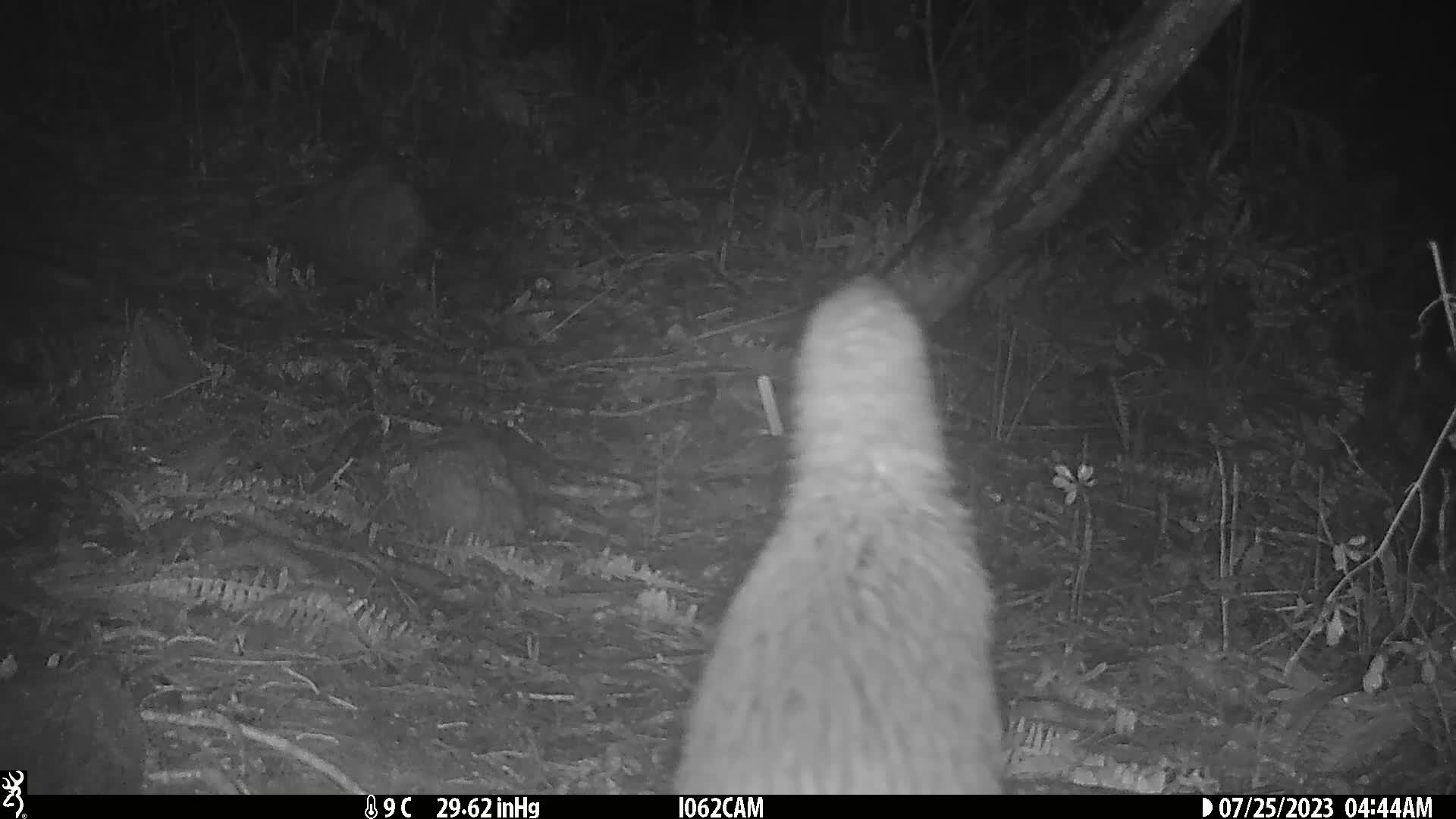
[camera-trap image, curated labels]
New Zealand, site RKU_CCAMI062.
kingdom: Animalia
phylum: Chordata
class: Aves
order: Apterygiformes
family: Apterygidae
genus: Apteryx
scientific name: Apteryx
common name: kiwi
Kiwi (Apteryx).